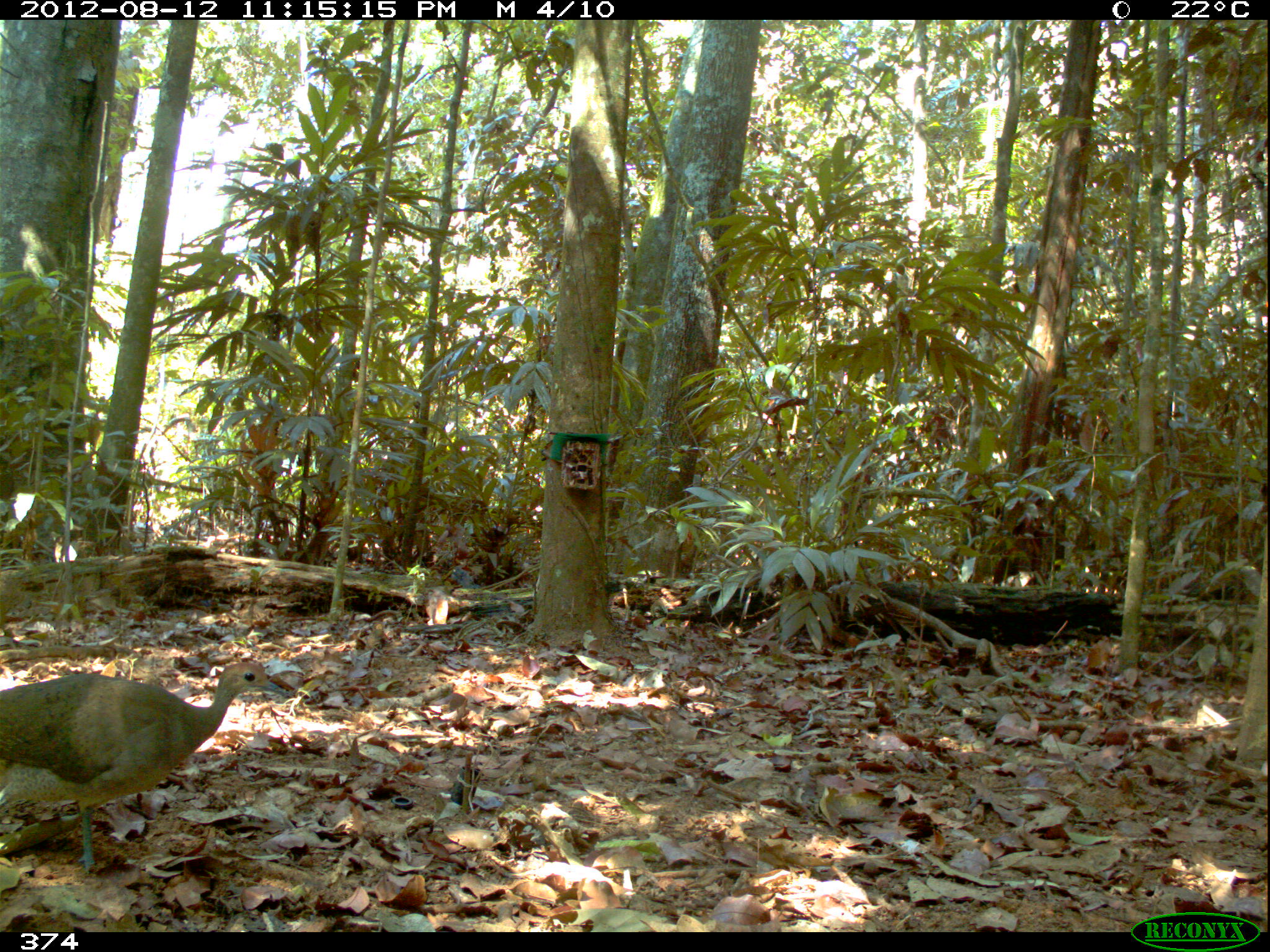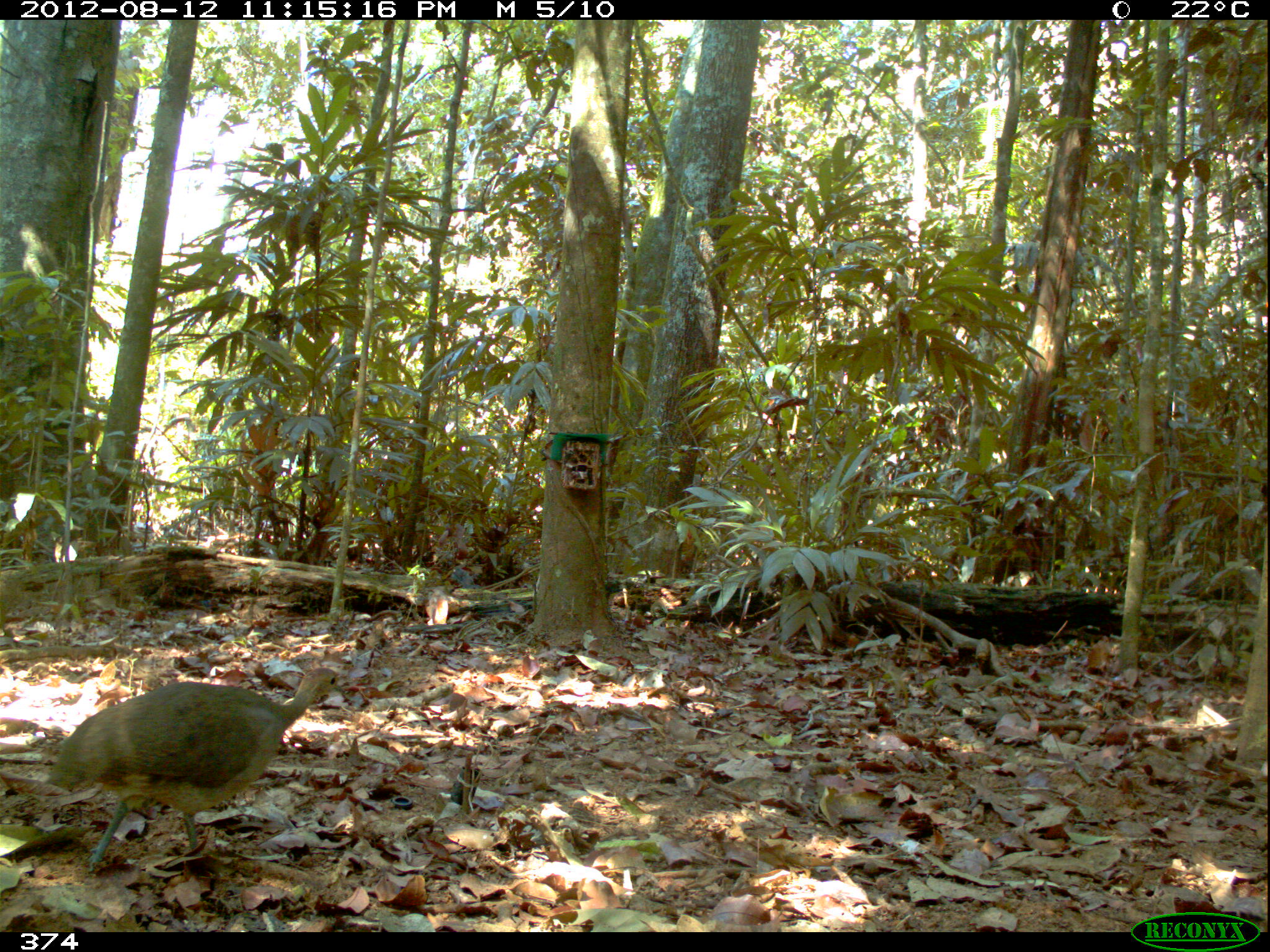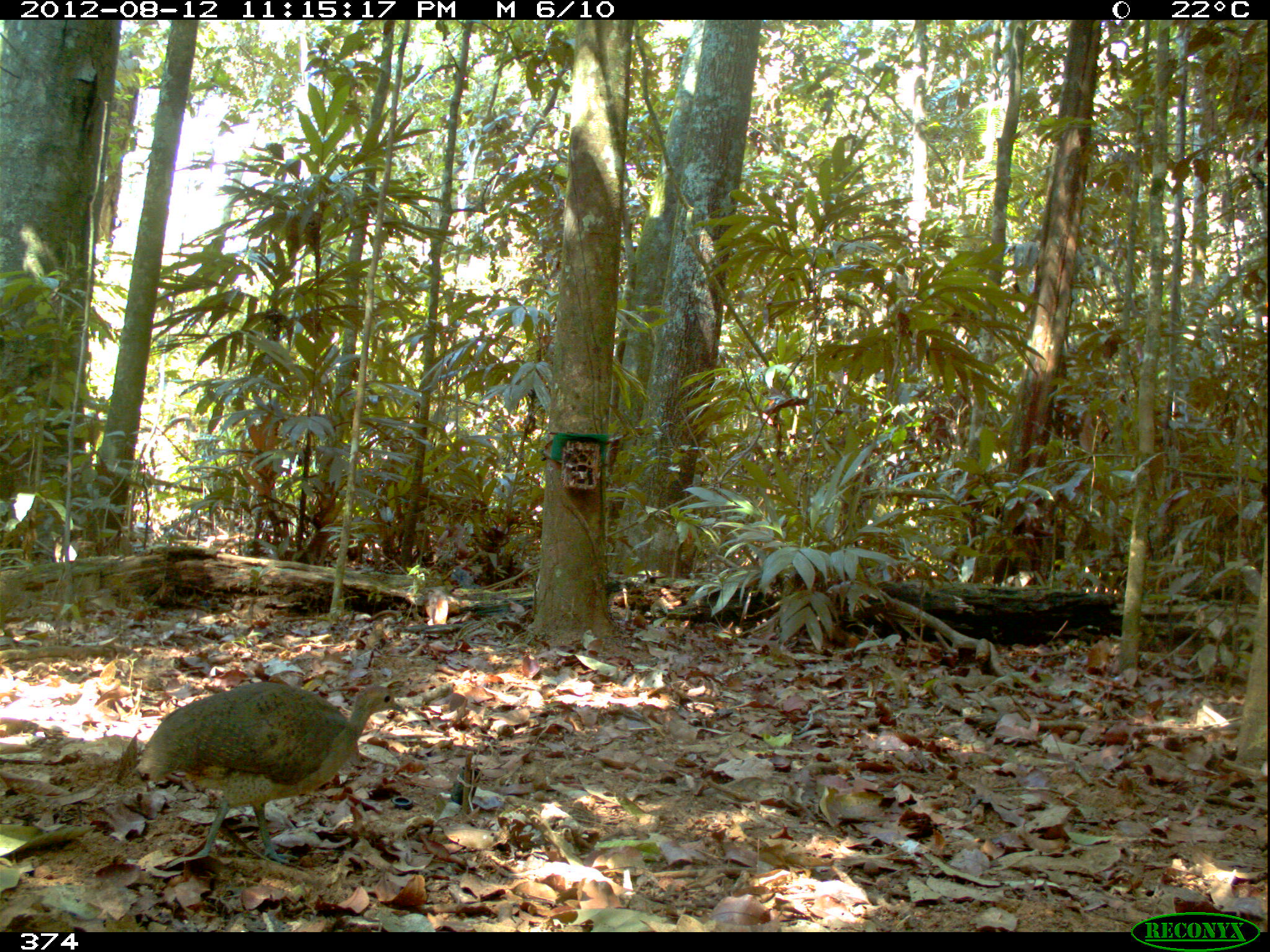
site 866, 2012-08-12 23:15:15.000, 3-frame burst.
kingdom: Animalia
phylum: Chordata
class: Aves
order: Galliformes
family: Phasianidae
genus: Alectoris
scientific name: Alectoris rufa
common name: red-legged partridge